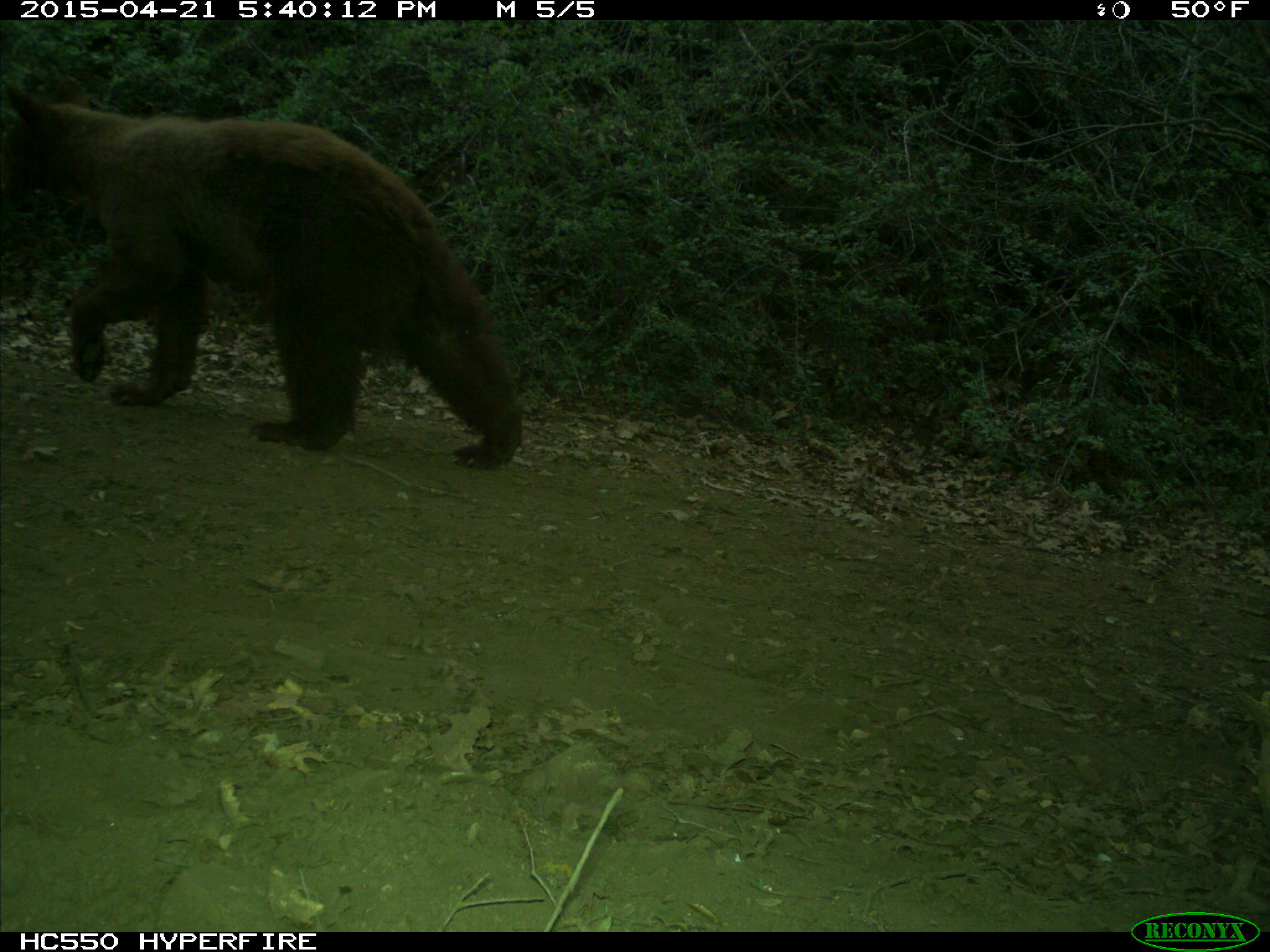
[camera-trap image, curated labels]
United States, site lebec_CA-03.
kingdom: Animalia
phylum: Chordata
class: Mammalia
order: Carnivora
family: Ursidae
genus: Ursus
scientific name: Ursus americanus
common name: american black bear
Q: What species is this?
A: Ursus americanus (american black bear).